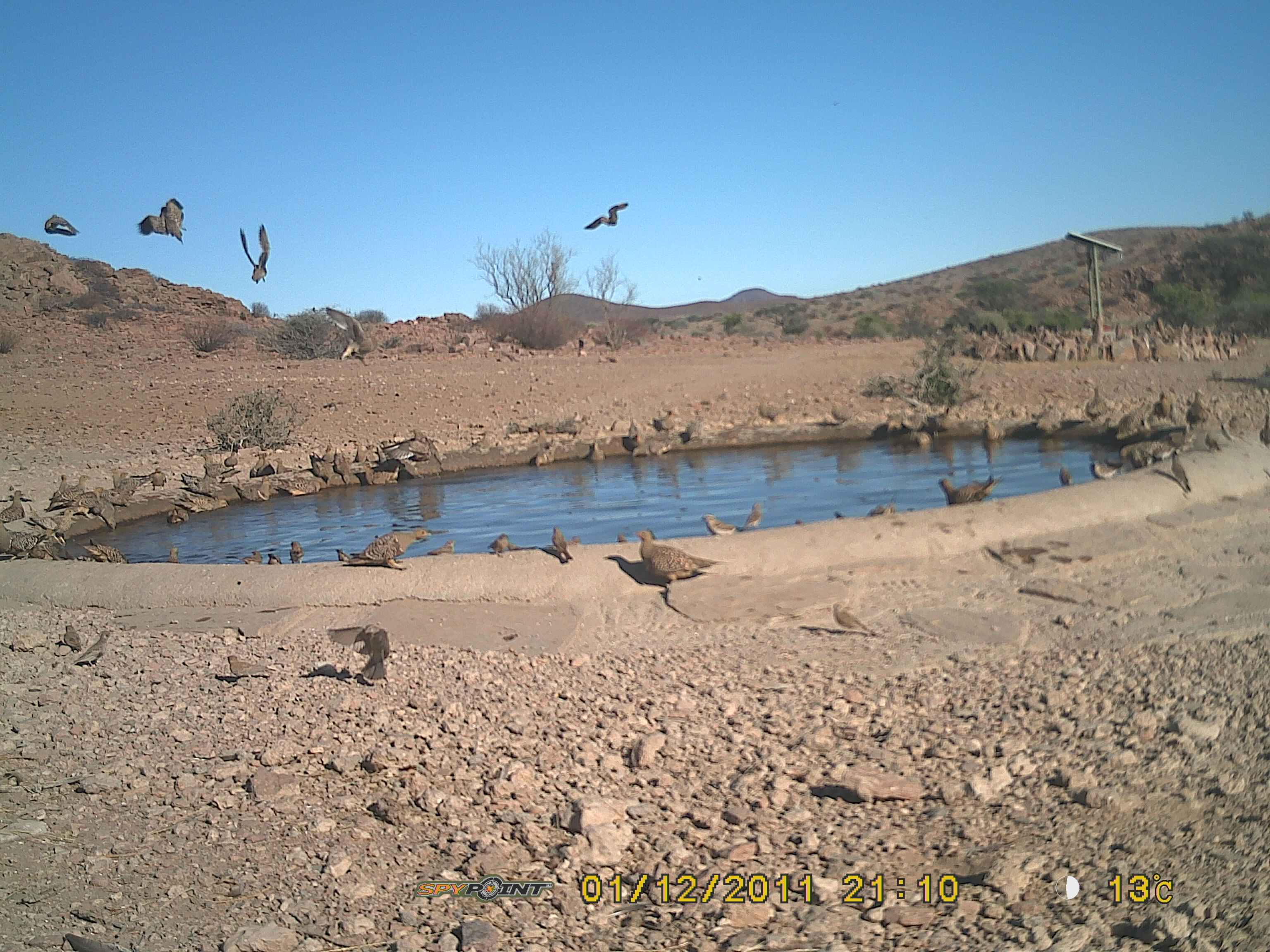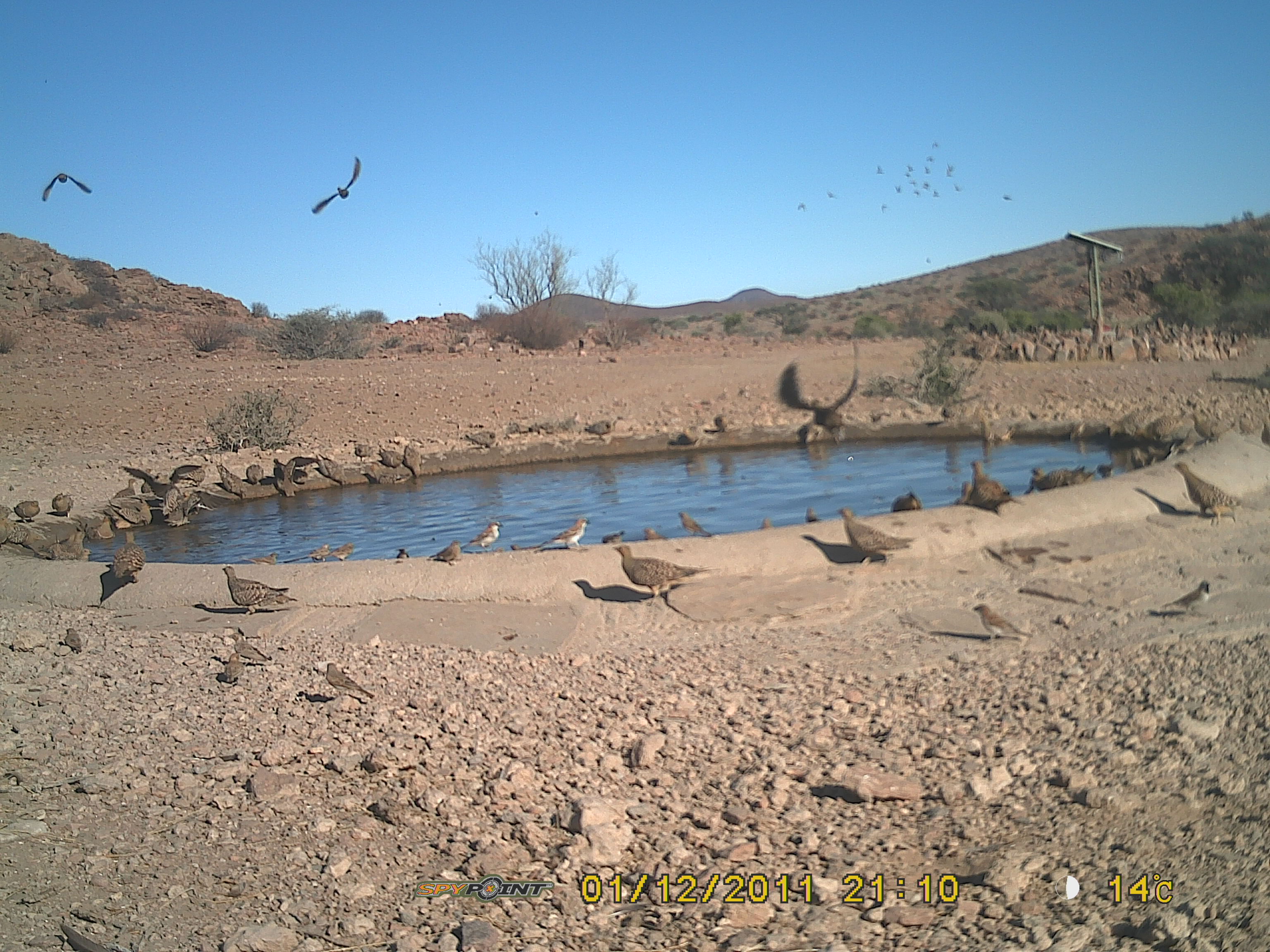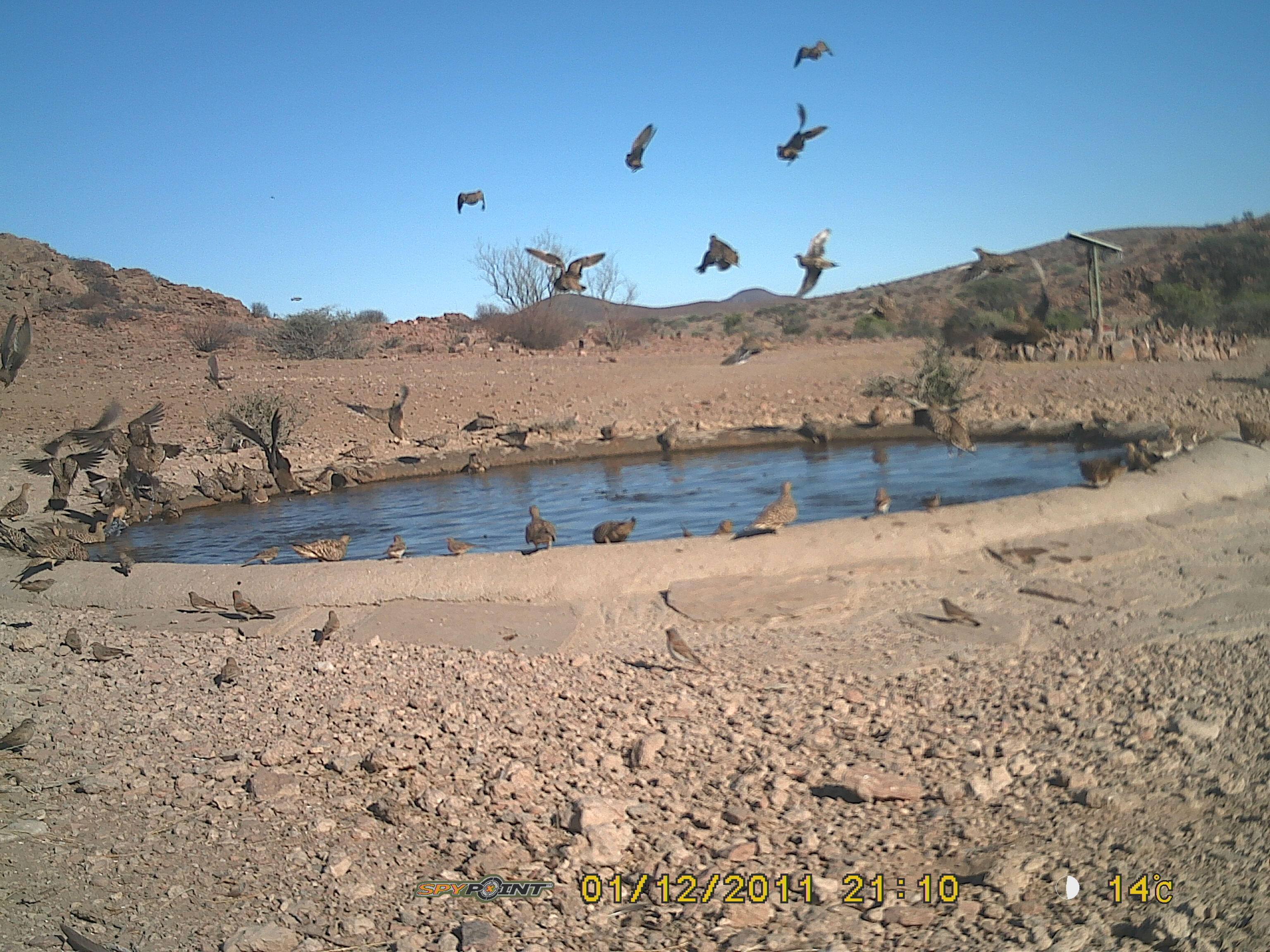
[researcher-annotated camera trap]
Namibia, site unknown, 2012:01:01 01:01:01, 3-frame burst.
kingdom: Animalia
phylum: Chordata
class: Aves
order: Pterocliformes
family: Pteroclidae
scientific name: Pteroclidae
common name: sandgrouse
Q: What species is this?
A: Pteroclidae (sandgrouse).